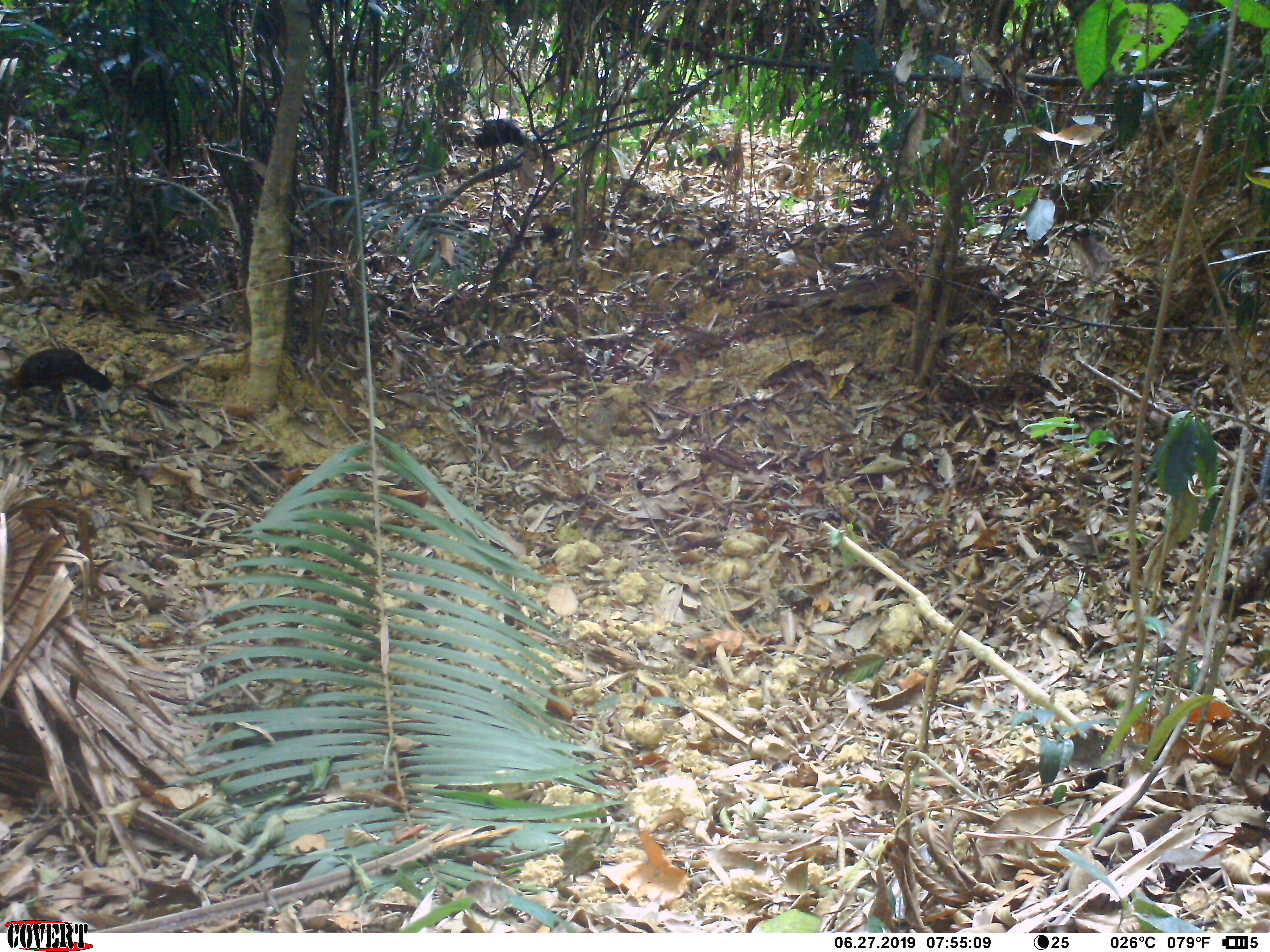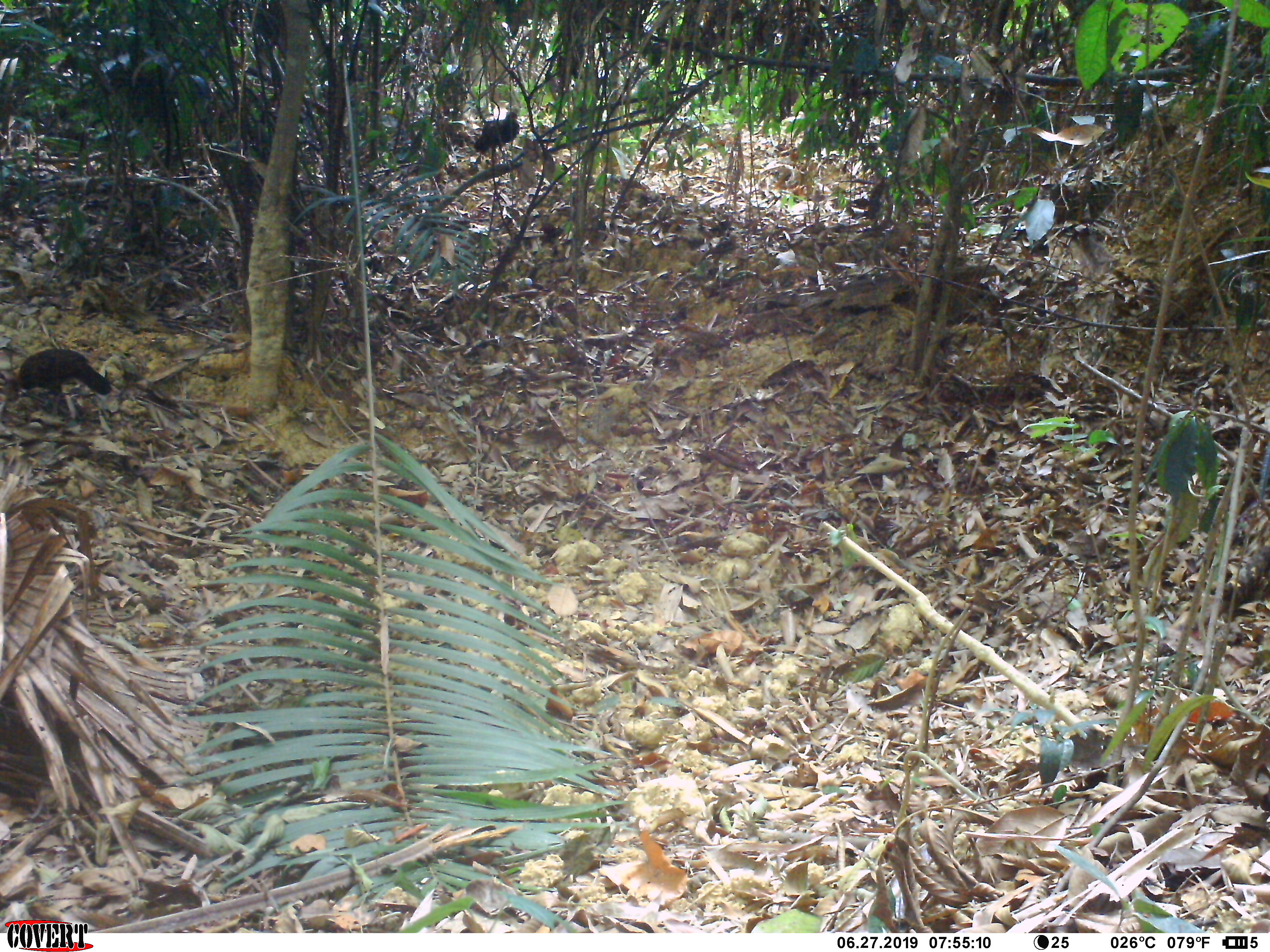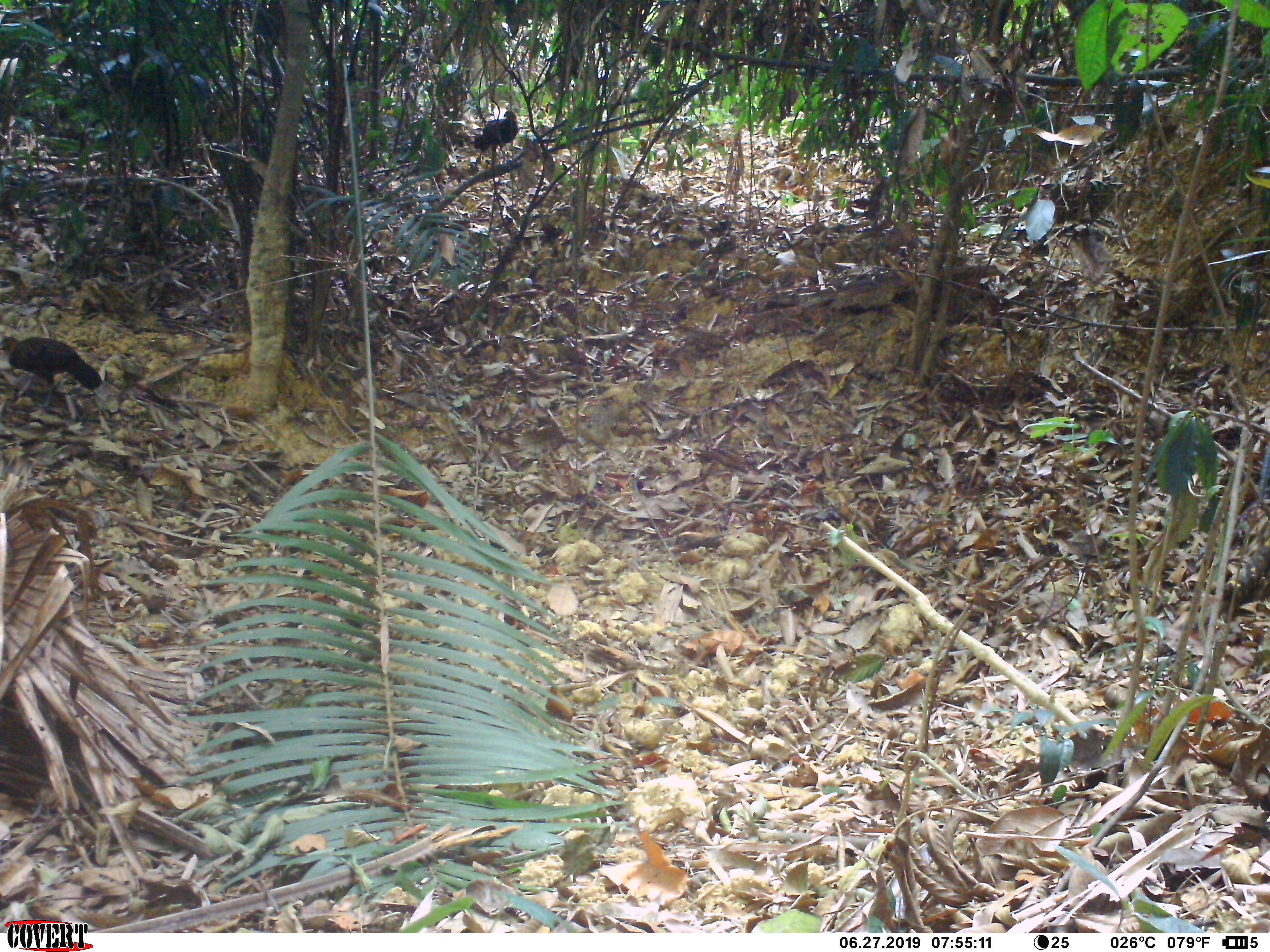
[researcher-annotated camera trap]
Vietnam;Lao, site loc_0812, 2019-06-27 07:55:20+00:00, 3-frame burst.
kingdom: Animalia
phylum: Chordata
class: Aves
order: Galliformes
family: Phasianidae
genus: Gallus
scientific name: Gallus gallus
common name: red junglefowl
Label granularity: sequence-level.